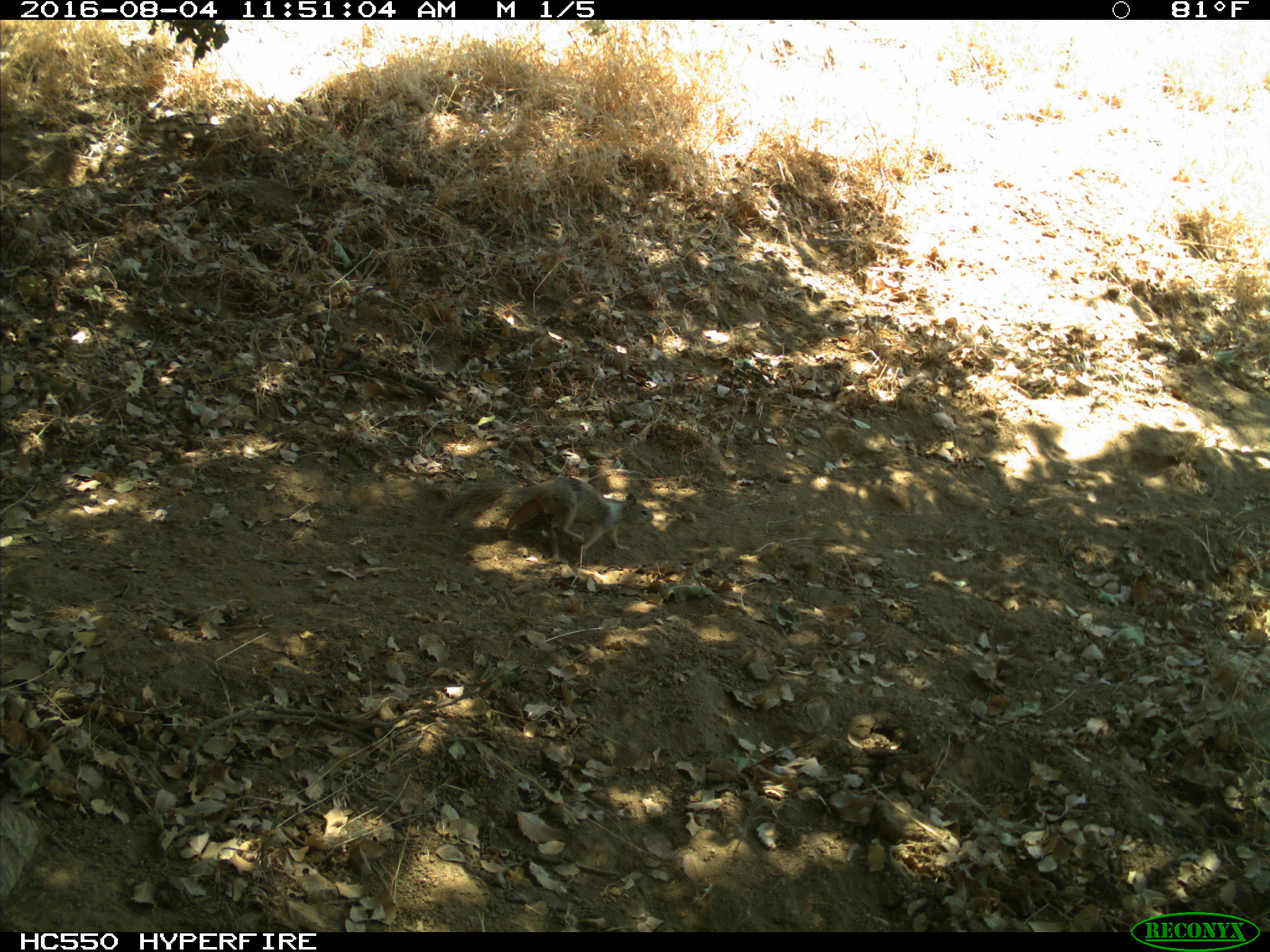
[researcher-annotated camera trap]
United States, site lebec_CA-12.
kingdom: Animalia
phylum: Chordata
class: Mammalia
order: Rodentia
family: Sciuridae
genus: Otospermophilus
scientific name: Otospermophilus beecheyi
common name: california ground squirrel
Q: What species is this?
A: Otospermophilus beecheyi (california ground squirrel).